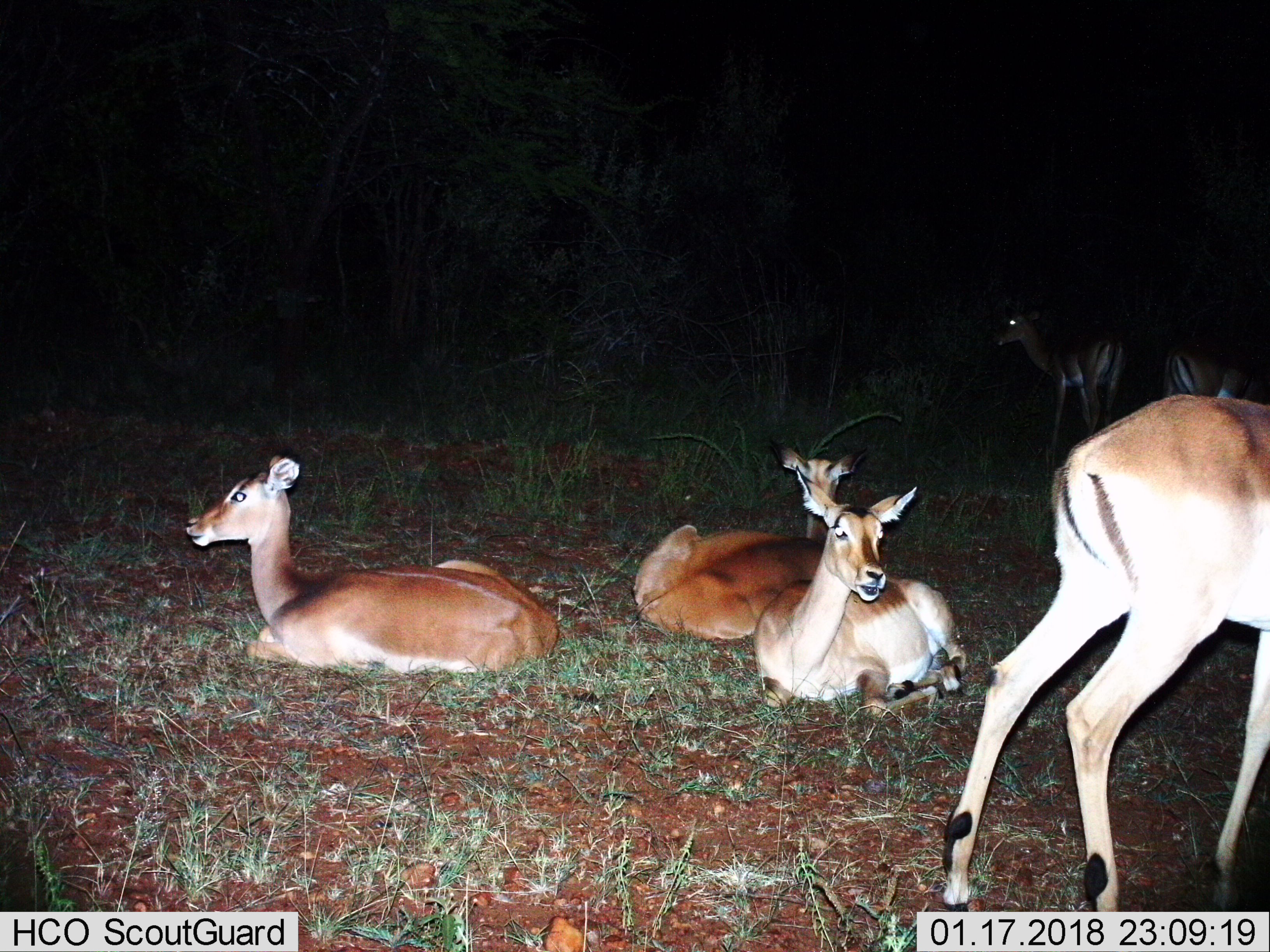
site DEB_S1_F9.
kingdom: Animalia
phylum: Chordata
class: Mammalia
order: Artiodactyla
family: Bovidae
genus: Aepyceros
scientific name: Aepyceros melampus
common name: impala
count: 6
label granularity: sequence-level